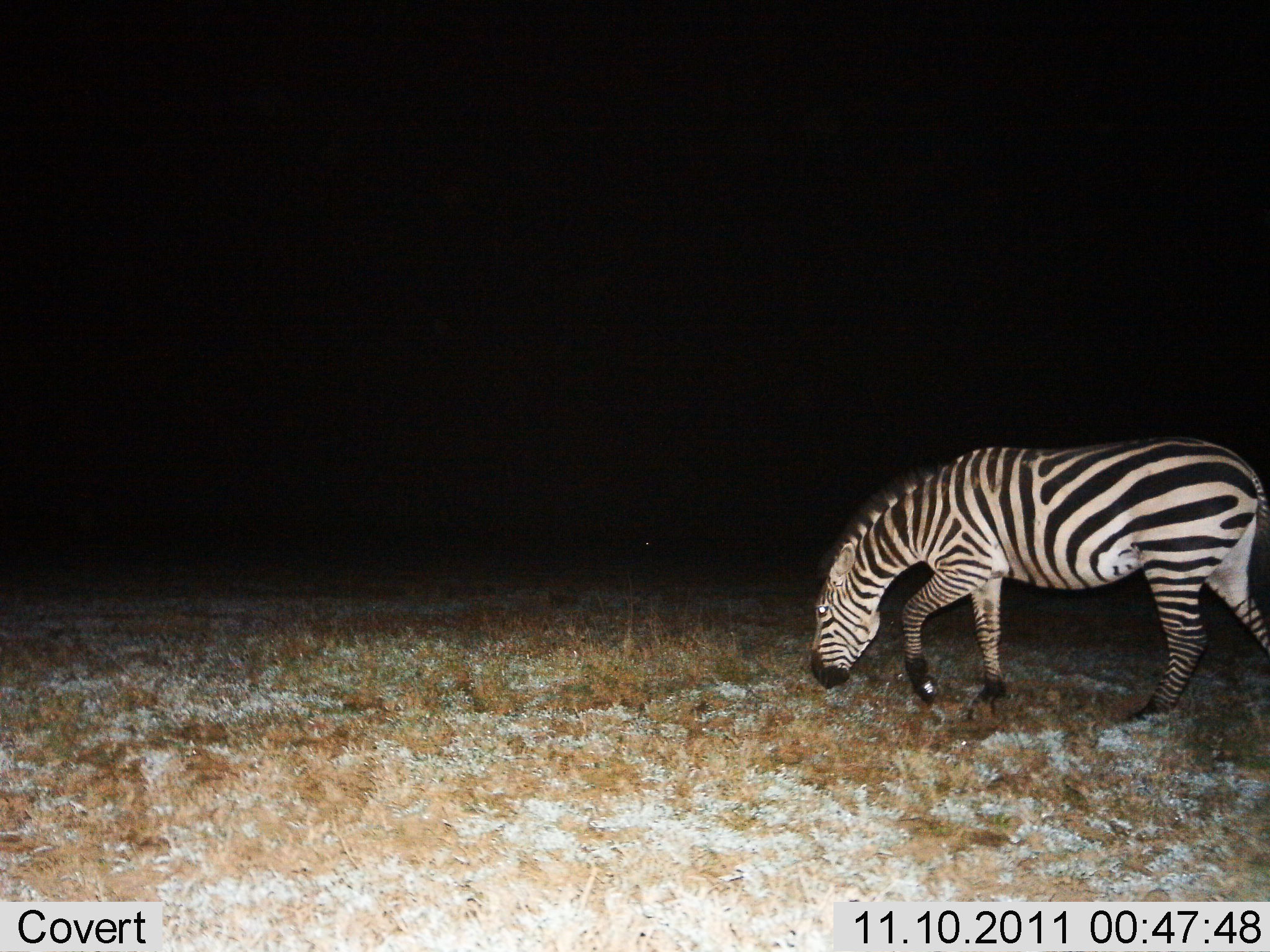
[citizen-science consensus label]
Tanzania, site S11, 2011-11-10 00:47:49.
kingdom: Animalia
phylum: Chordata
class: Mammalia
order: Perissodactyla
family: Equidae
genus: Equus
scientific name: Equus quagga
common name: plains zebra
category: zebra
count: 1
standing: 9%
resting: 0%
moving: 45%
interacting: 0%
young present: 0%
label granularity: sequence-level